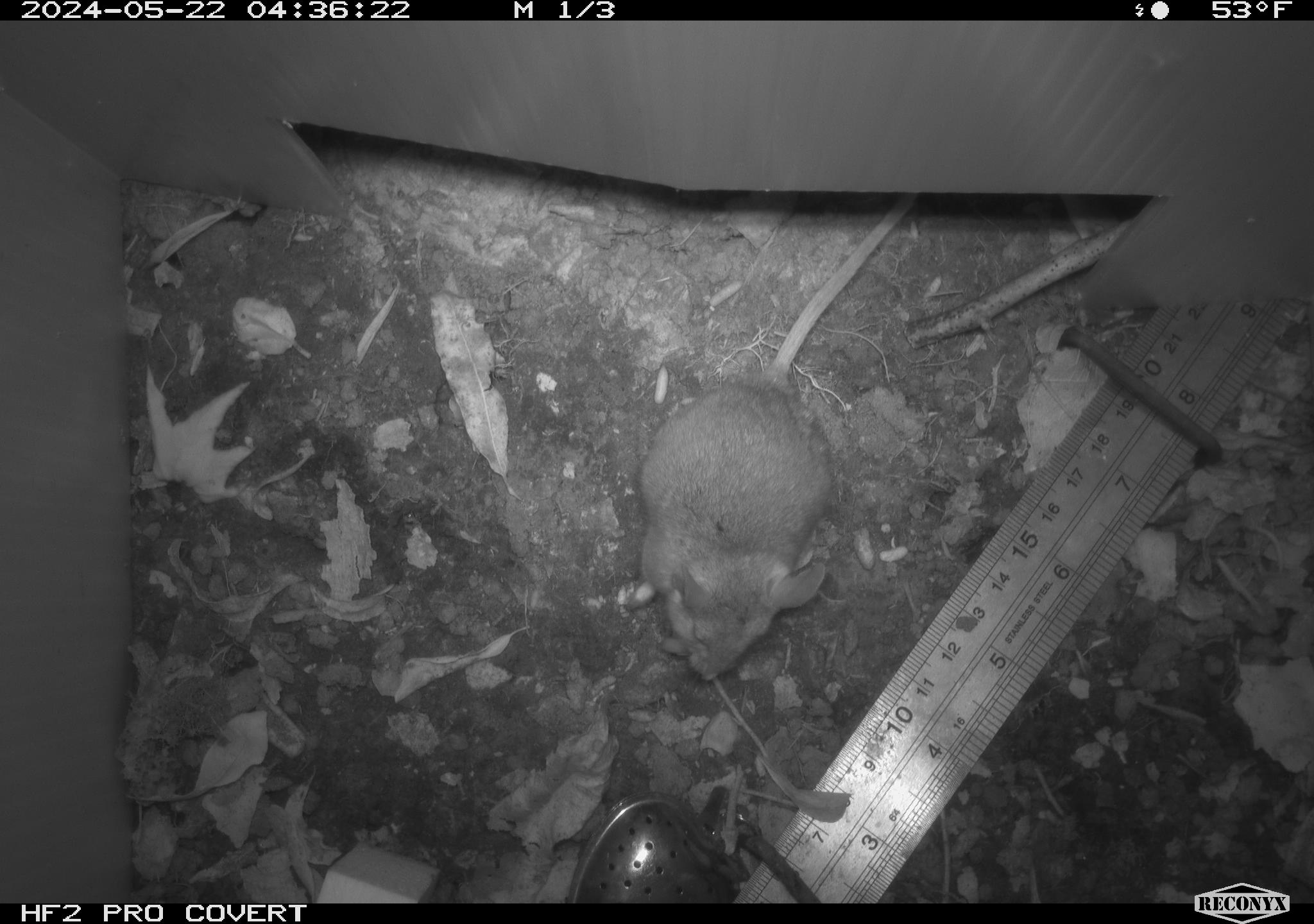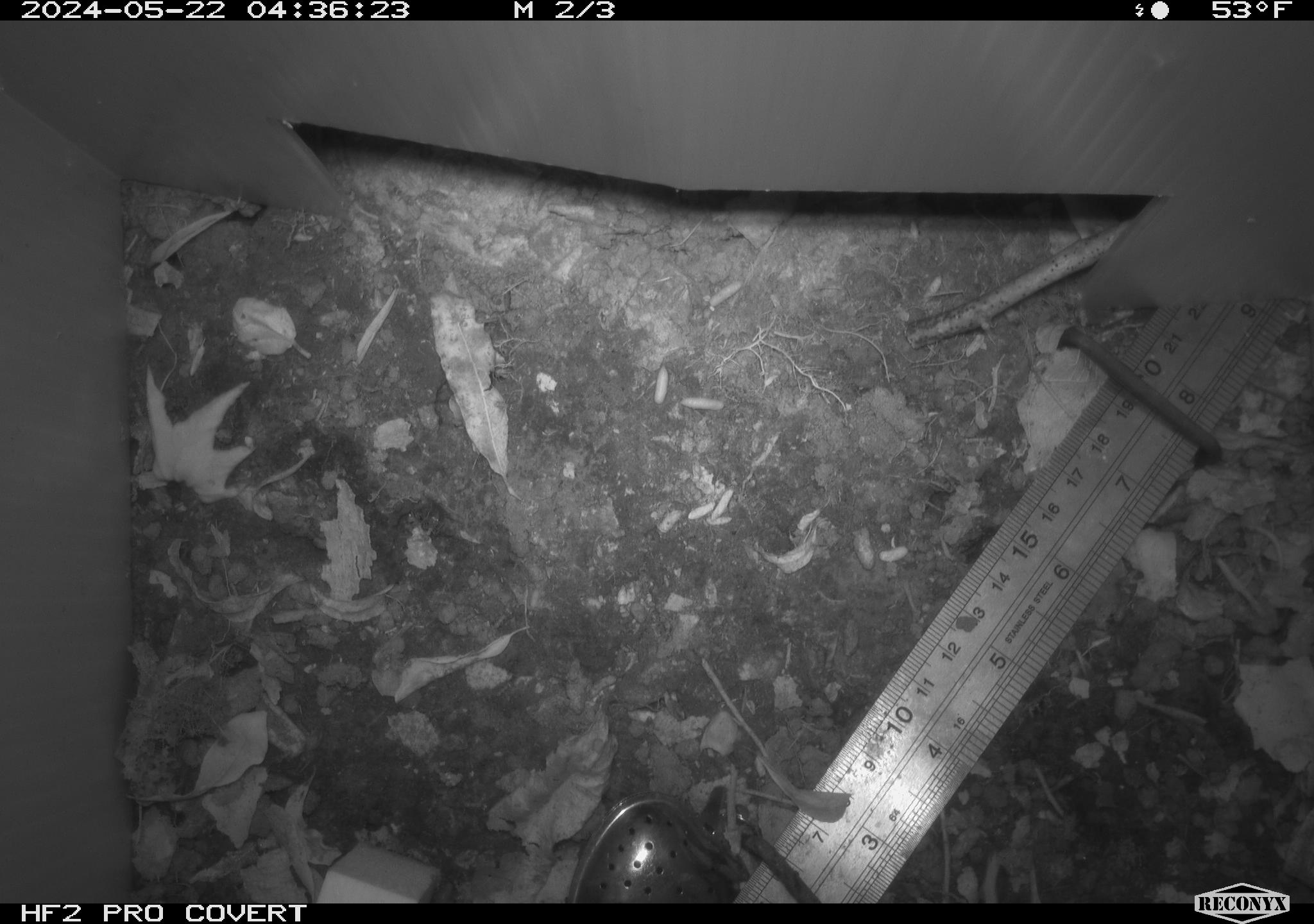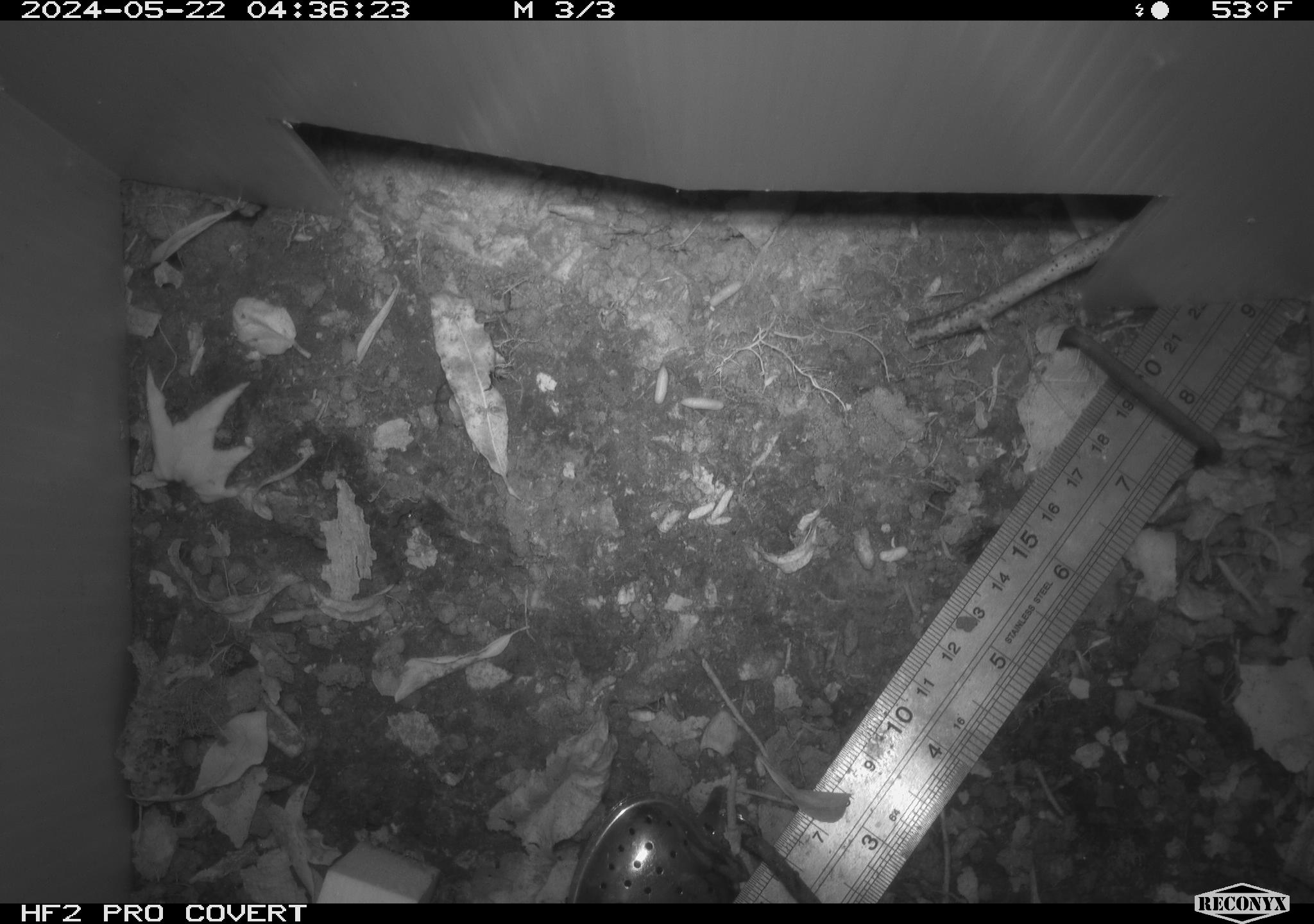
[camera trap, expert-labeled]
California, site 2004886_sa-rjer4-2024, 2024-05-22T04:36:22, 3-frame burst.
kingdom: Animalia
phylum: Chordata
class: Mammalia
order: Rodentia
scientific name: Rodentia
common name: mouse species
Mouse species (Rodentia).